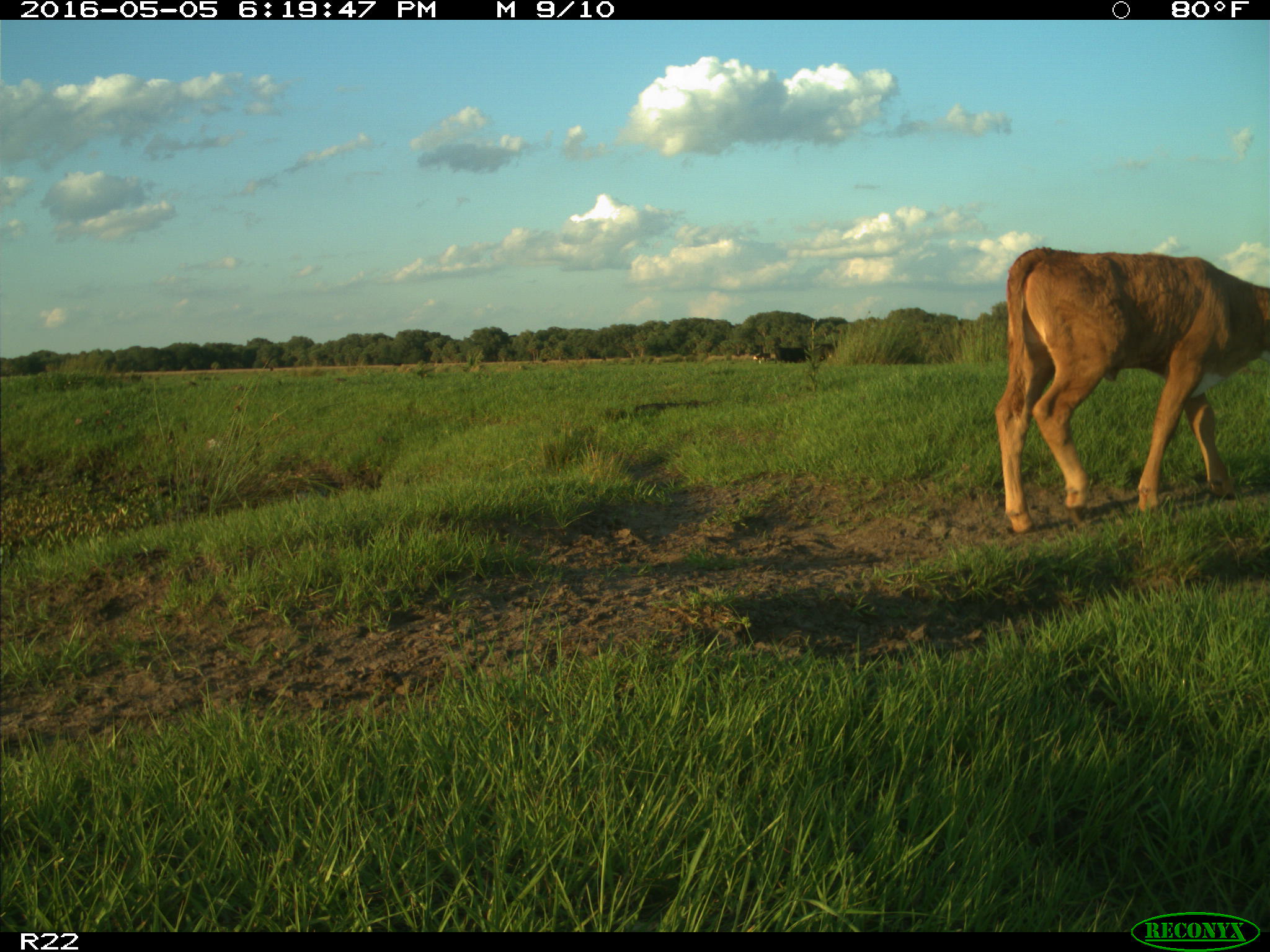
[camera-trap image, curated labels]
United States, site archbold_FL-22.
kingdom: Animalia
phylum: Chordata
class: Mammalia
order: Artiodactyla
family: Bovidae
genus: Bos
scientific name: Bos taurus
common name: domestic cow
Bos taurus (domestic cow).